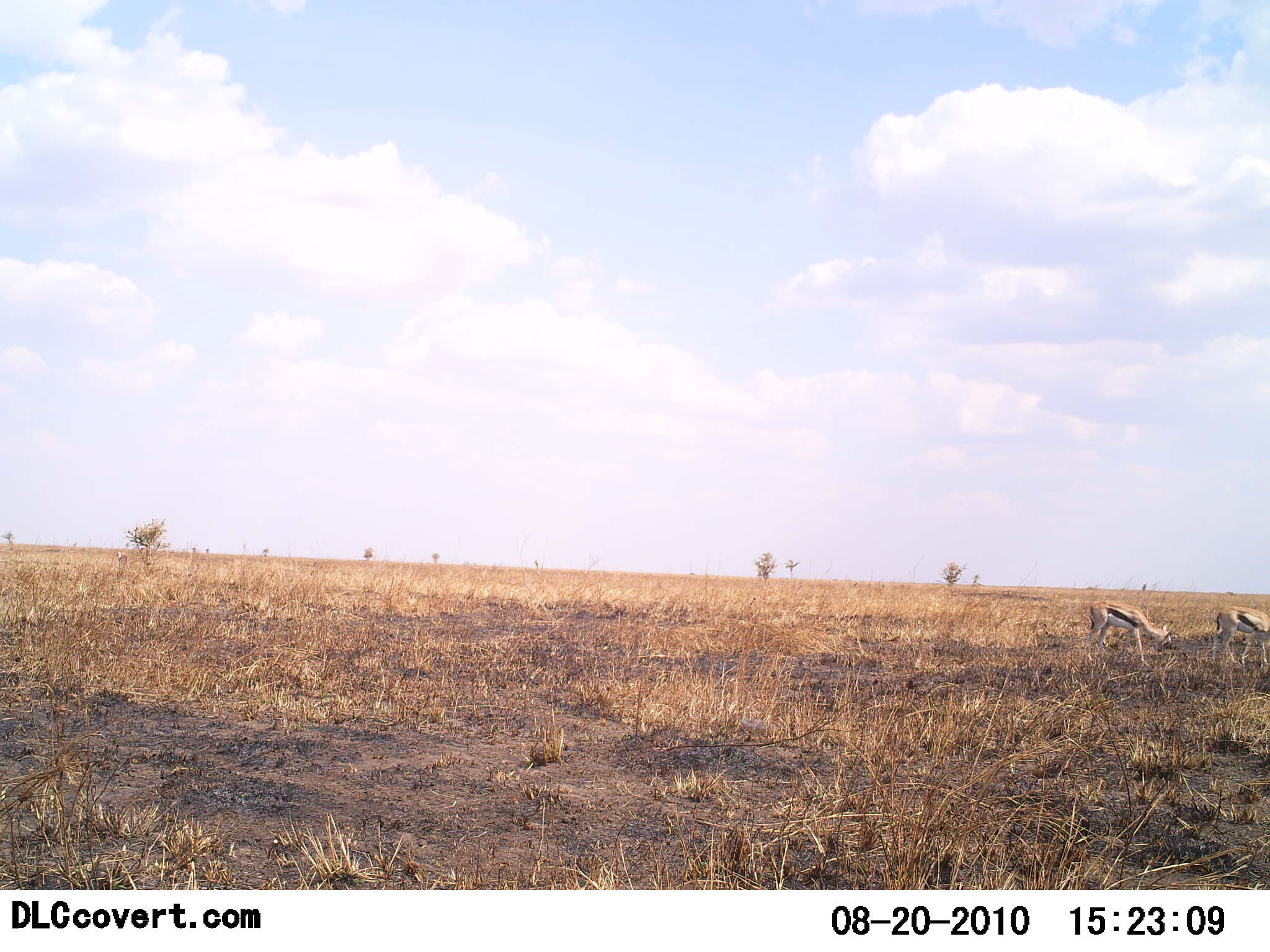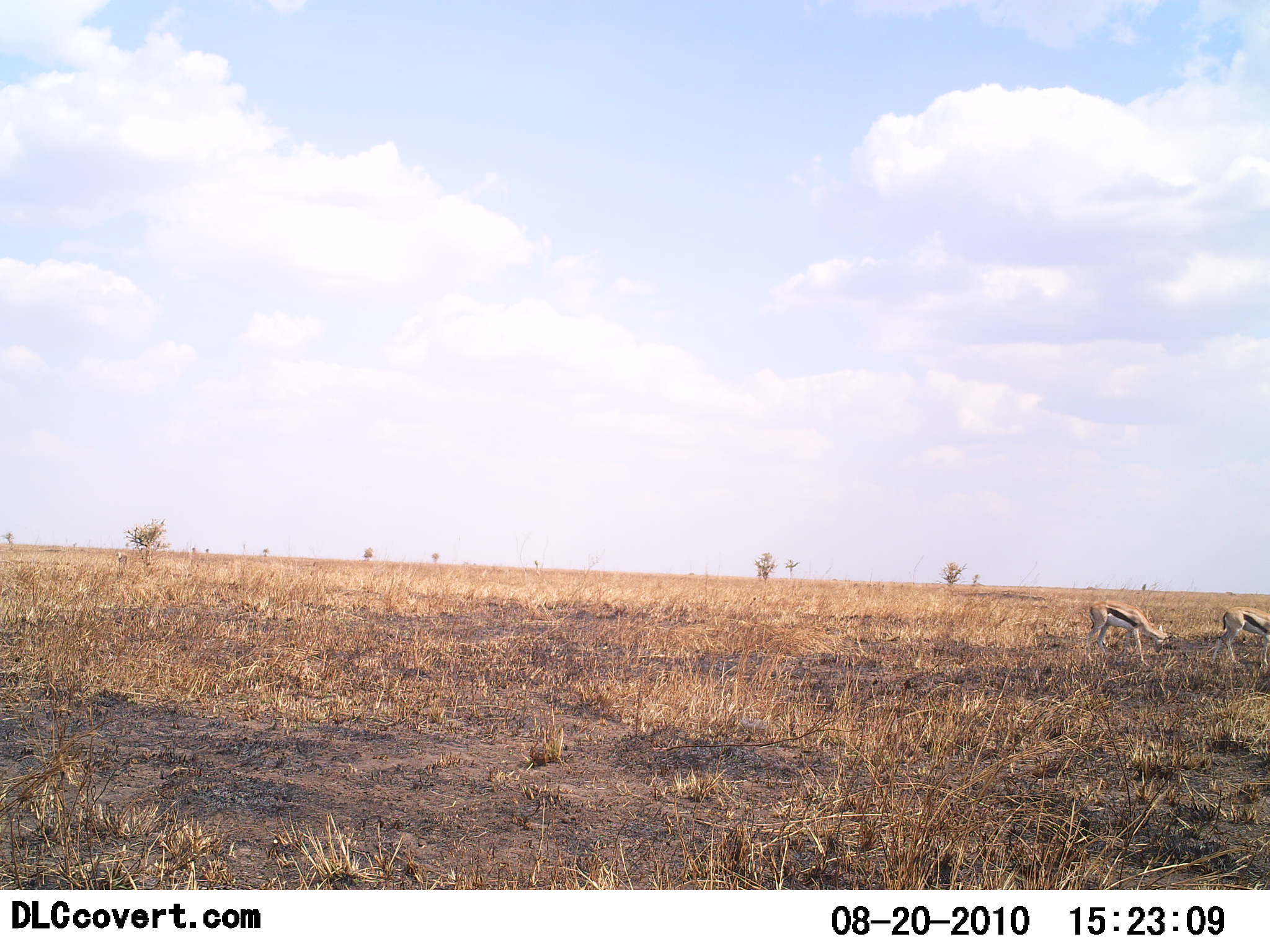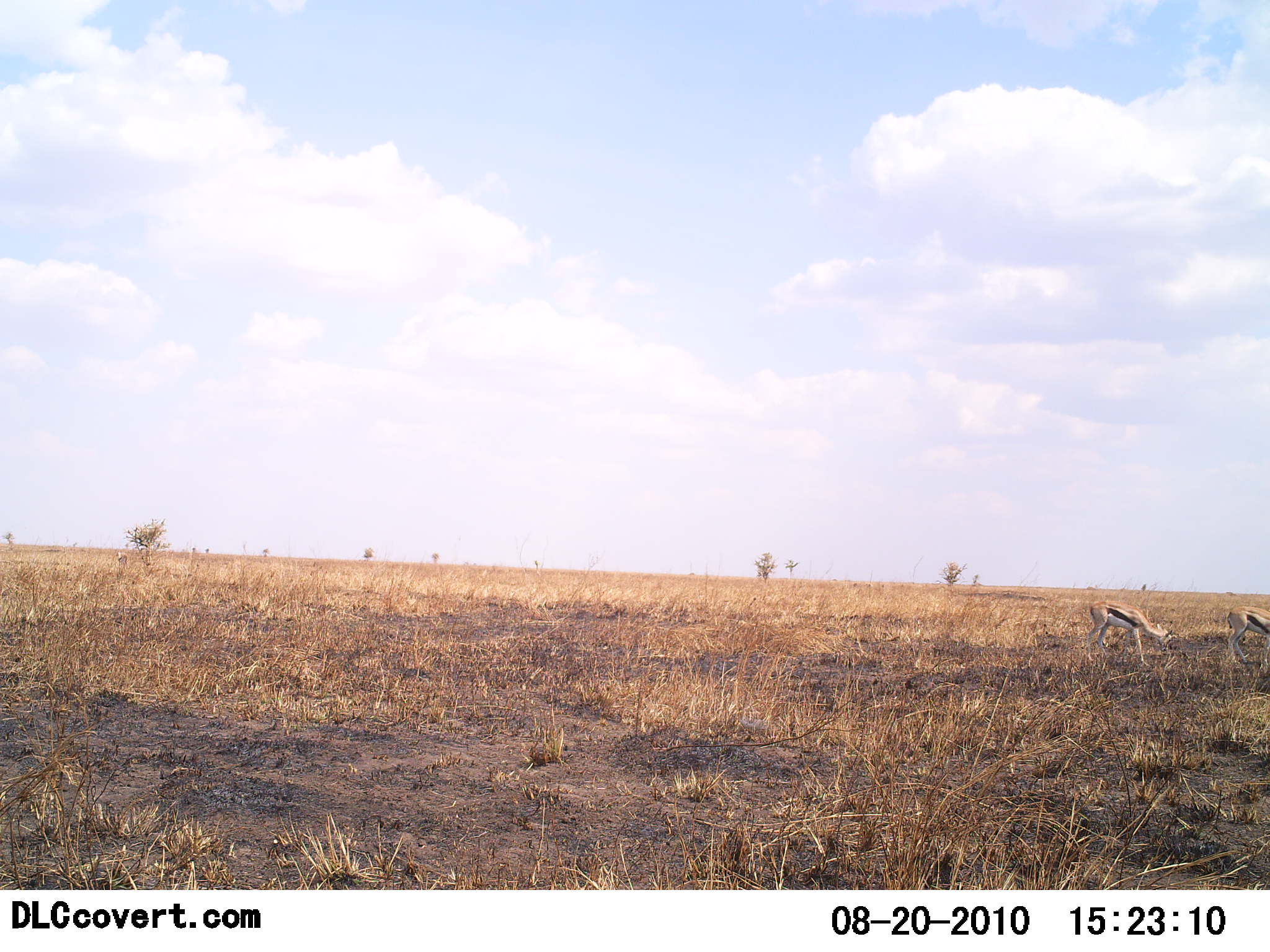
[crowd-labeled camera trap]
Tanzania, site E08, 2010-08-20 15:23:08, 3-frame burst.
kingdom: Animalia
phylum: Chordata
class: Mammalia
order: Artiodactyla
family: Bovidae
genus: Eudorcas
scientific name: Eudorcas thomsonii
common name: thomson's gazelle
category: gazellethomsons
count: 2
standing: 43%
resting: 0%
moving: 14%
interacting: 0%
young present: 0%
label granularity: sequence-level